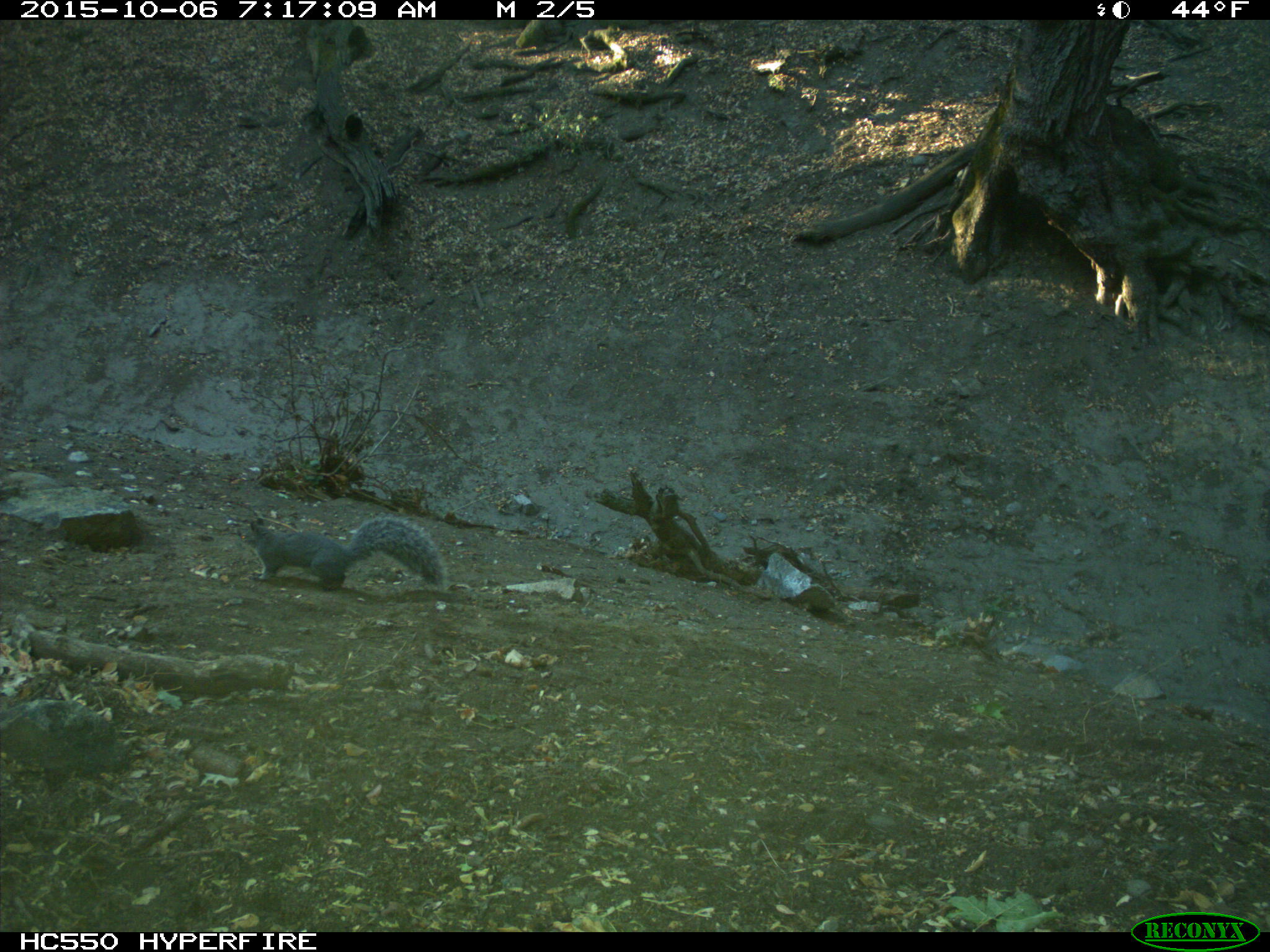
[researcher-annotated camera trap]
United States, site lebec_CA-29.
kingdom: Animalia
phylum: Chordata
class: Mammalia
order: Rodentia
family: Sciuridae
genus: Sciurus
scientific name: Sciurus carolinensis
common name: eastern gray squirrel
Sciurus carolinensis (eastern gray squirrel).